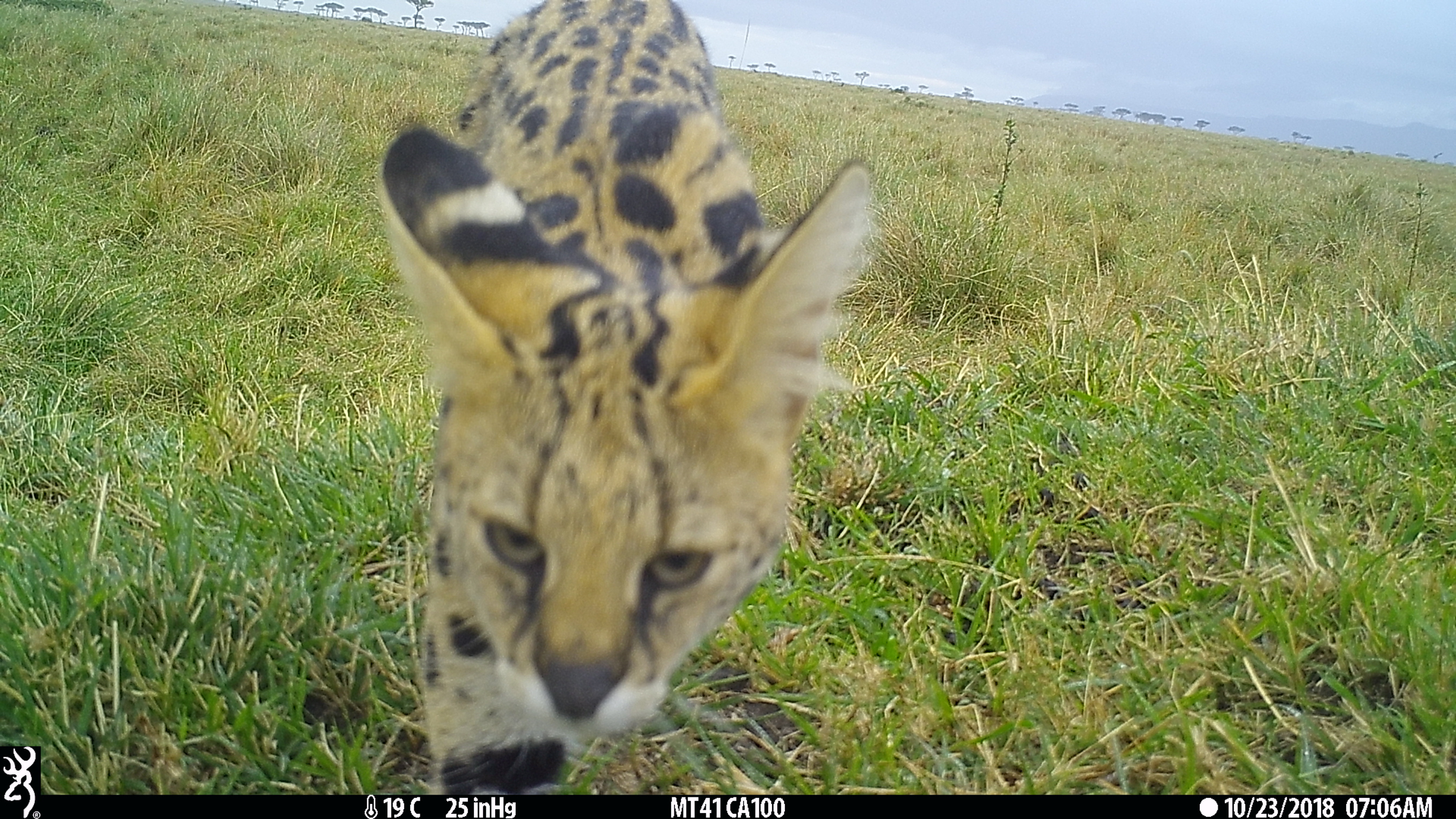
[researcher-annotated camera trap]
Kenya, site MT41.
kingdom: Animalia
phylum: Chordata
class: Mammalia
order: Carnivora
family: Felidae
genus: Leptailurus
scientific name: Leptailurus serval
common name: serval